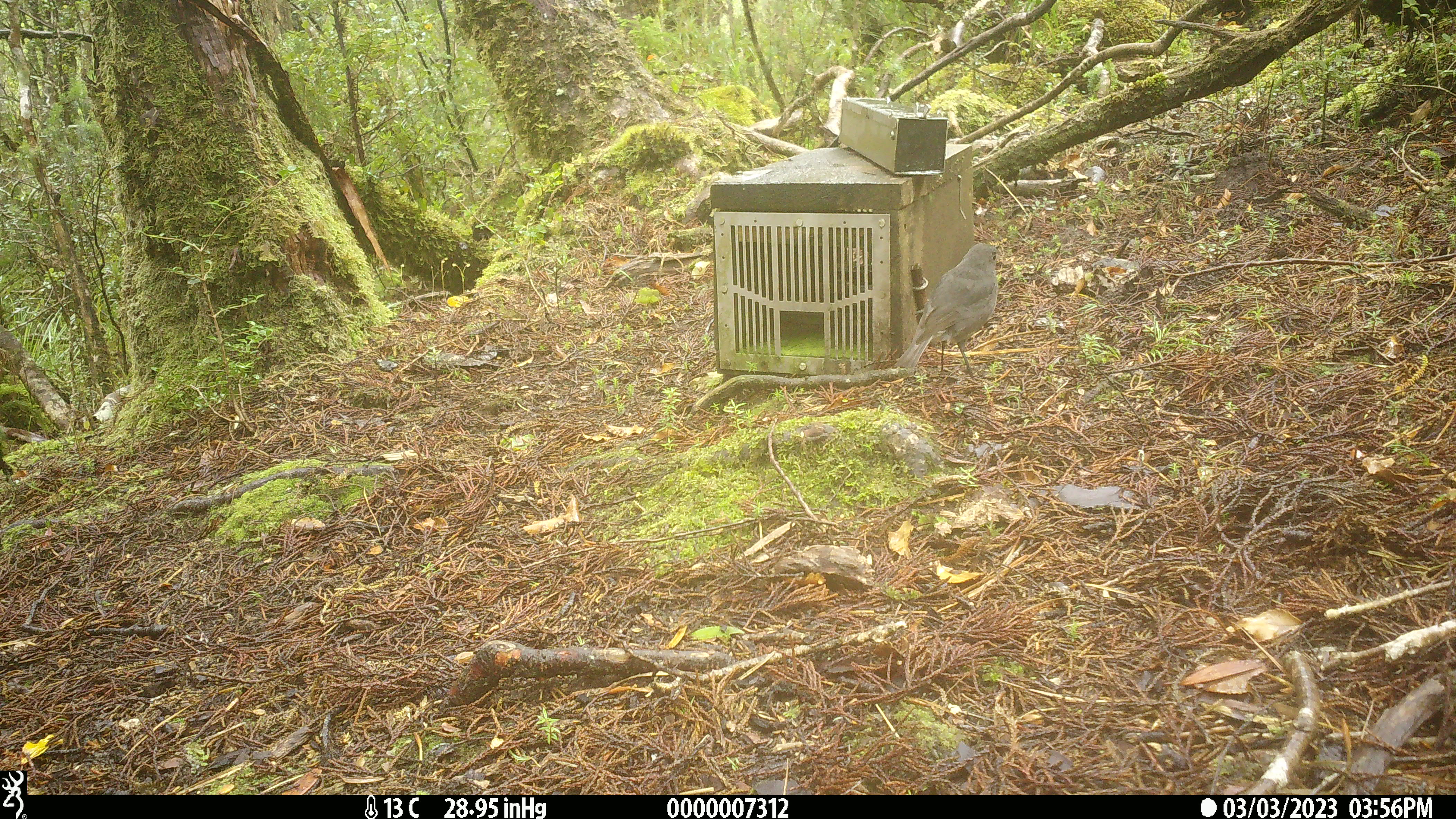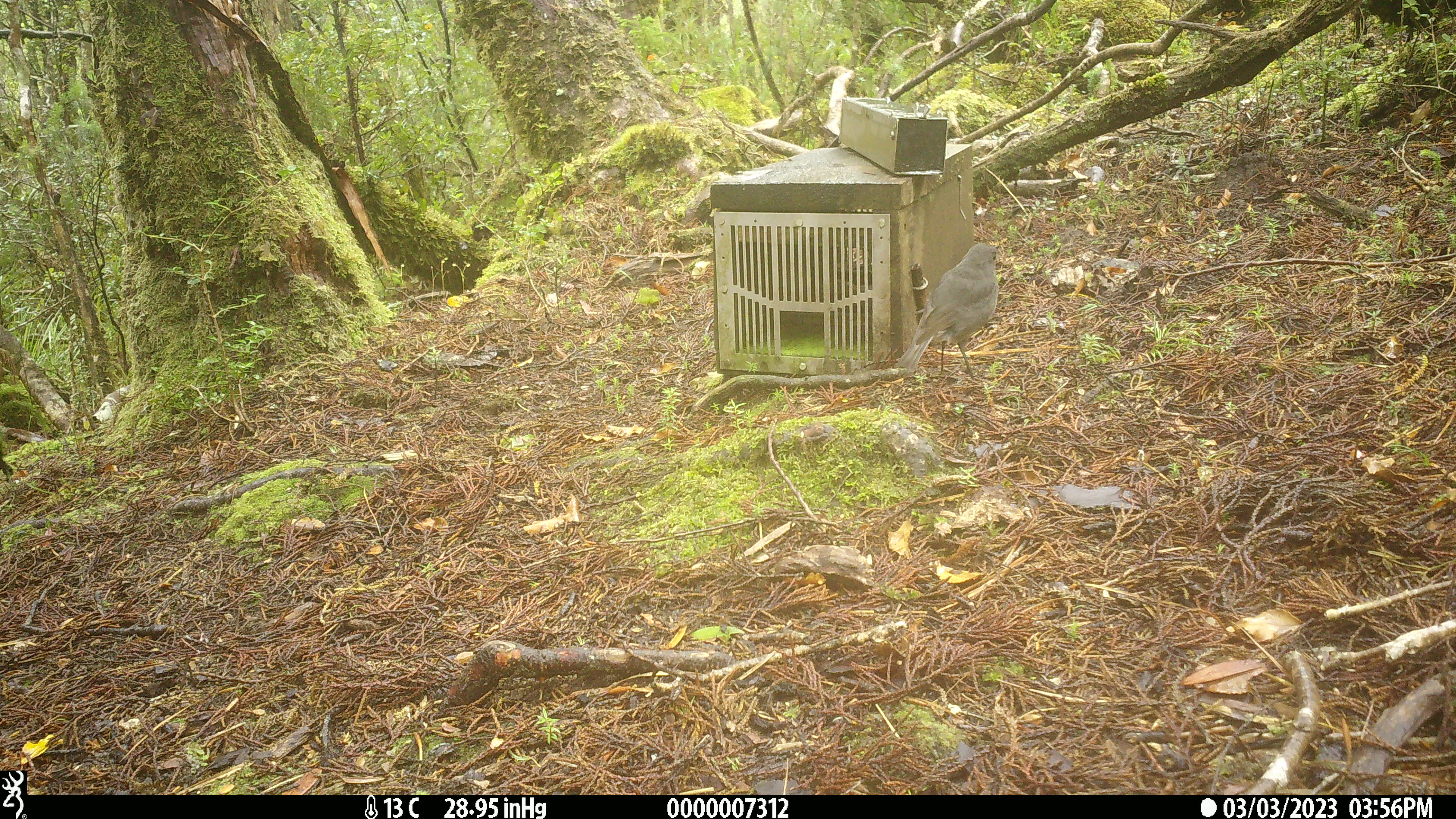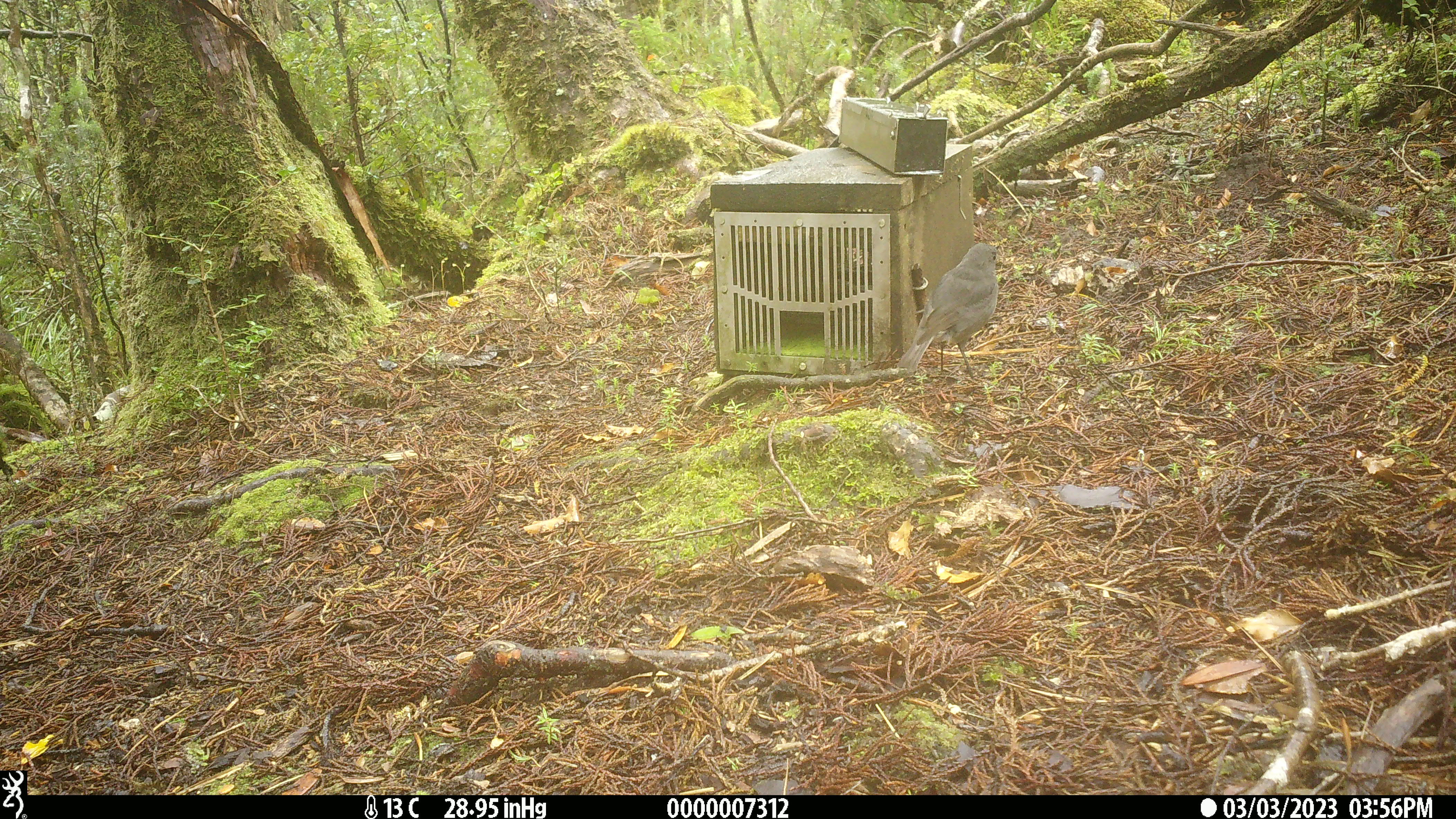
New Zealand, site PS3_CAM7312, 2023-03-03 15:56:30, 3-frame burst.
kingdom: Animalia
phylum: Chordata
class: Aves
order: Passeriformes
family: Petroicidae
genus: Petroica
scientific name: Petroica australis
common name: new zealand robin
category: robin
Robin (new zealand robin) (Petroica australis).